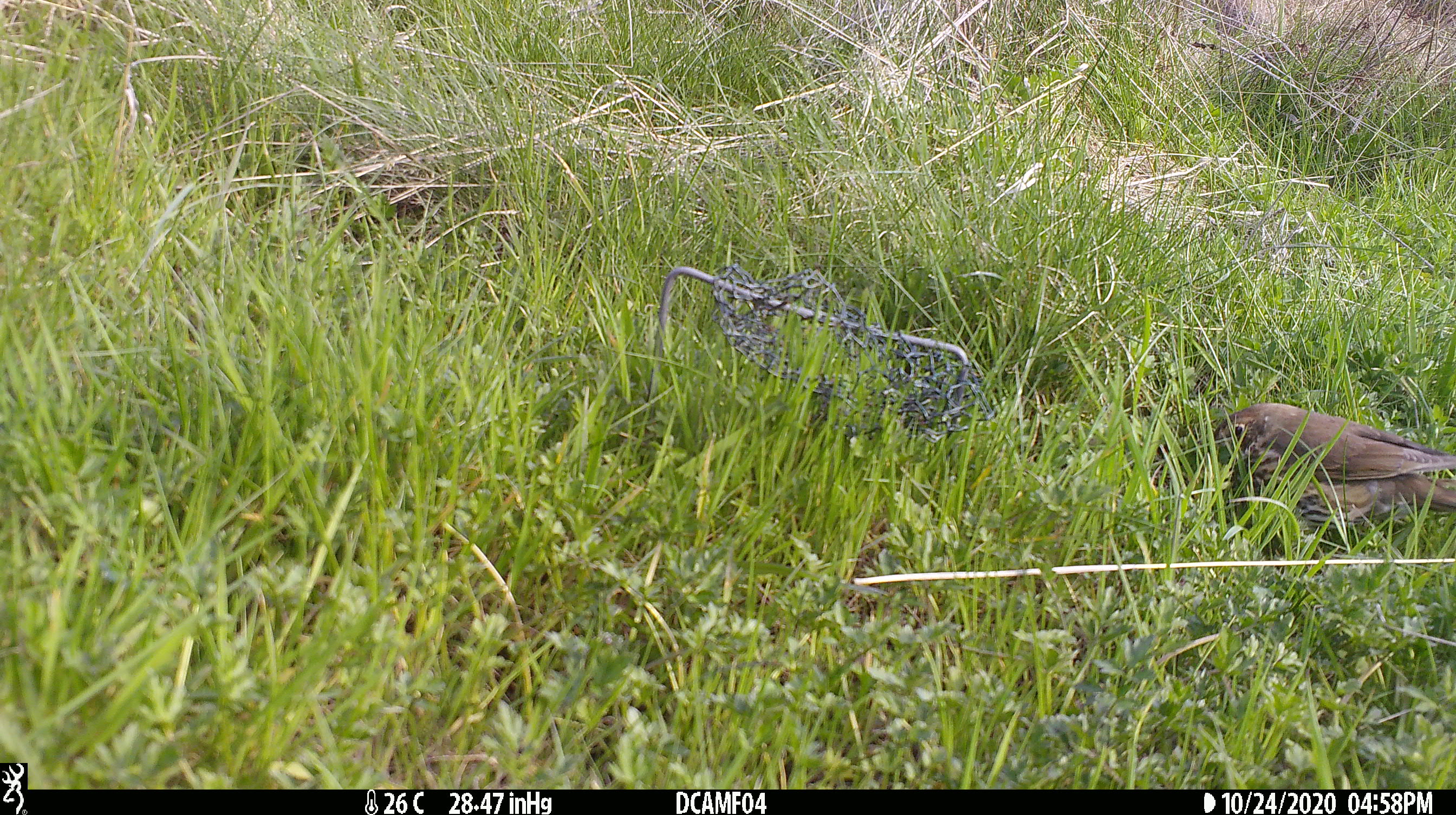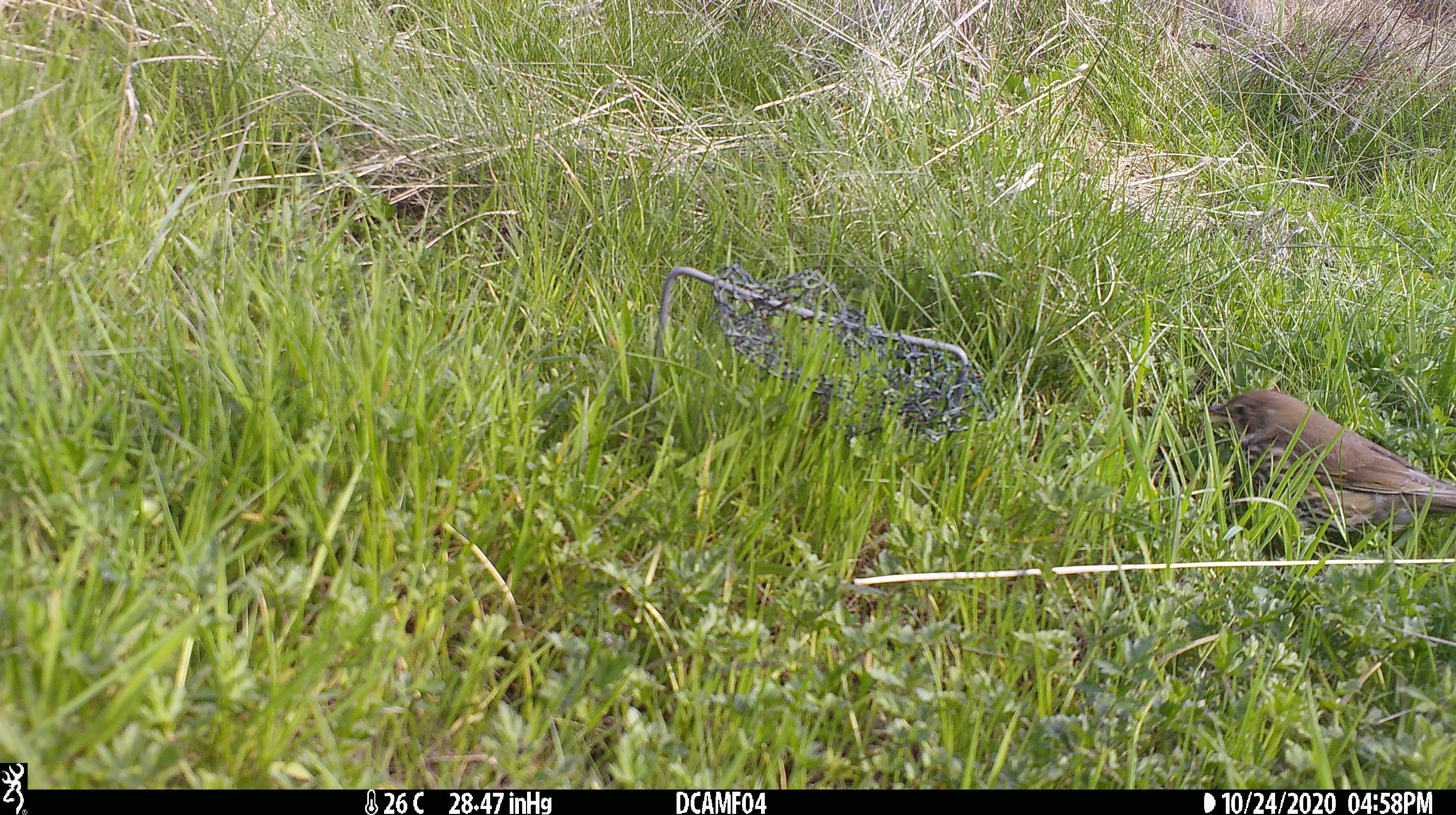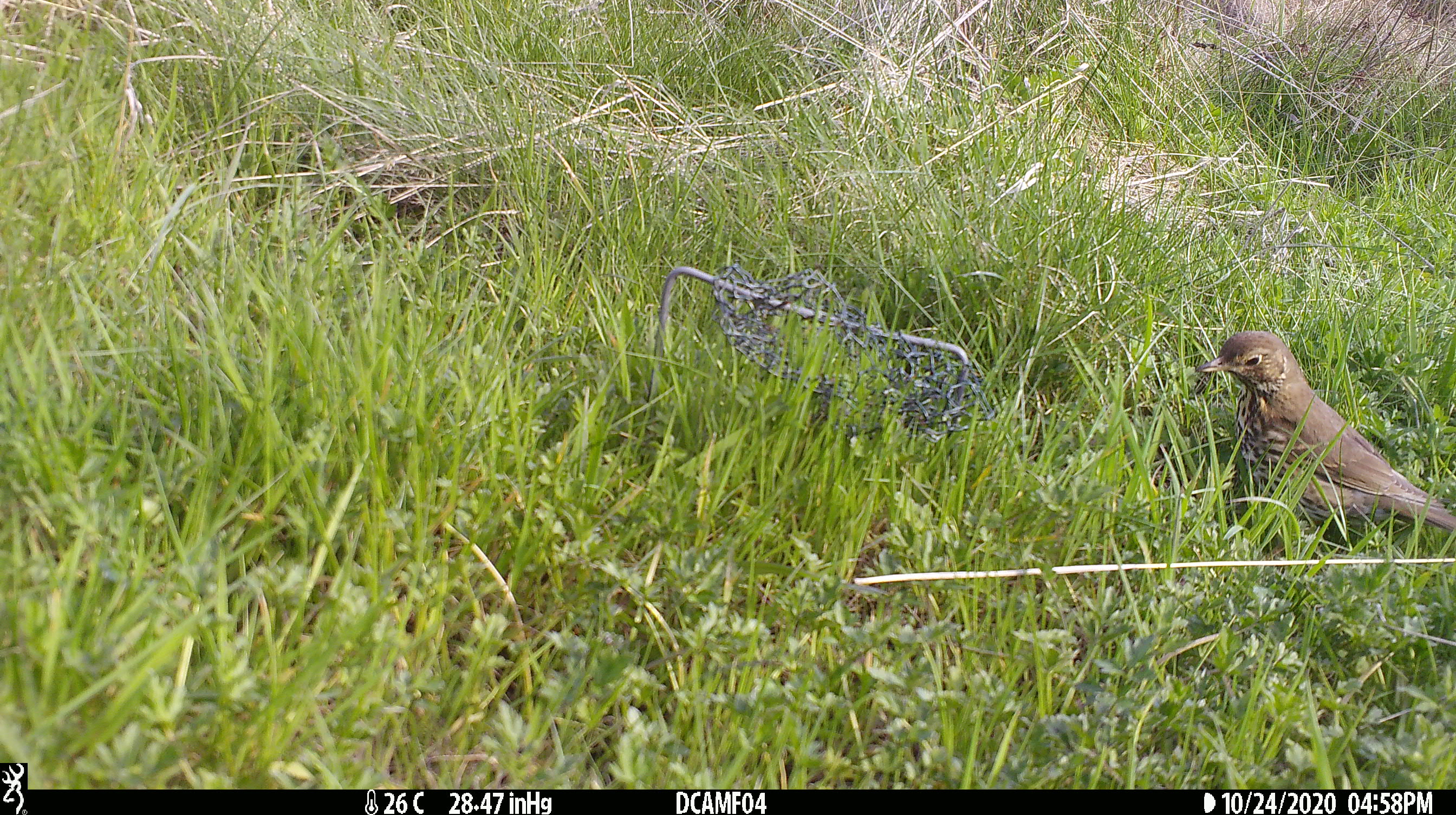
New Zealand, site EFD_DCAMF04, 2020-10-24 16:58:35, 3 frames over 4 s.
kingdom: Animalia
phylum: Chordata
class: Aves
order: Passeriformes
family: Turdidae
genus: Turdus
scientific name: Turdus philomelos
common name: song thrush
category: thrush